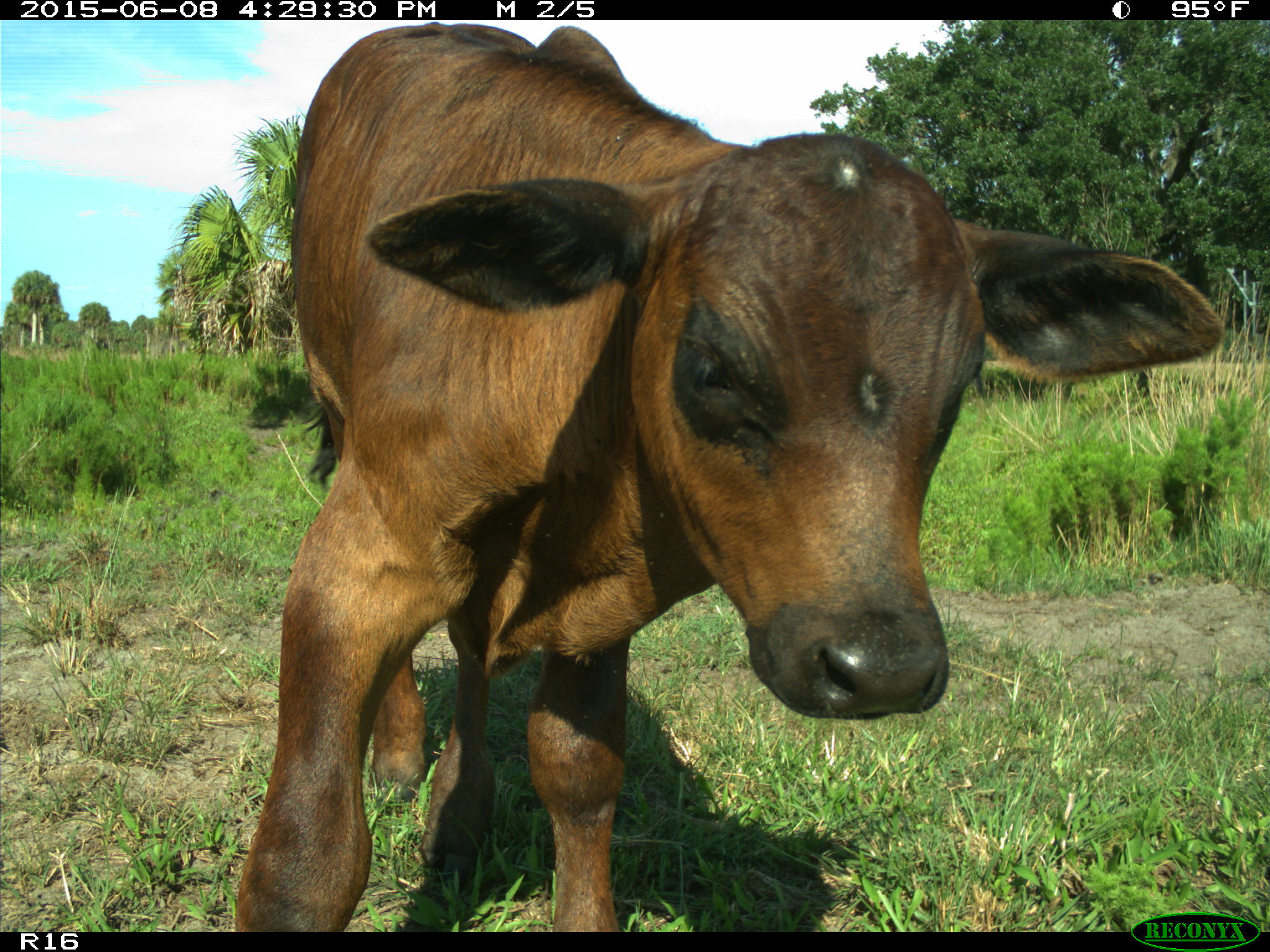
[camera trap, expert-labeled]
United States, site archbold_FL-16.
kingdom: Animalia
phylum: Chordata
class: Mammalia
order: Artiodactyla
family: Bovidae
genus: Bos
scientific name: Bos taurus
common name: domestic cow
Bos taurus (domestic cow).